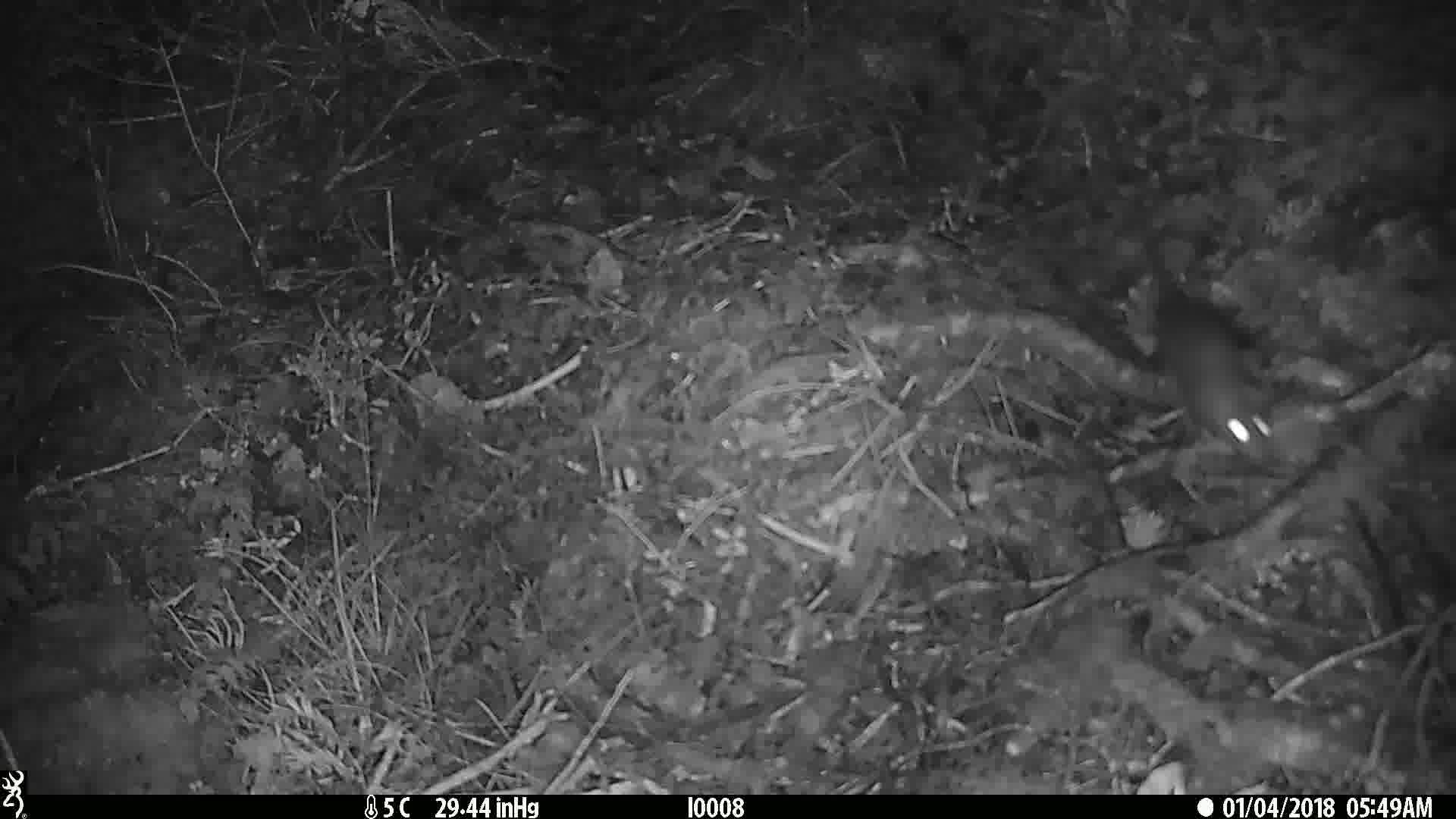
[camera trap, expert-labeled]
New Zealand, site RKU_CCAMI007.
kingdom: Animalia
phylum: Chordata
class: Mammalia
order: Rodentia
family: Muridae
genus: Rattus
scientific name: Rattus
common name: rat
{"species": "rat (Rattus)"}